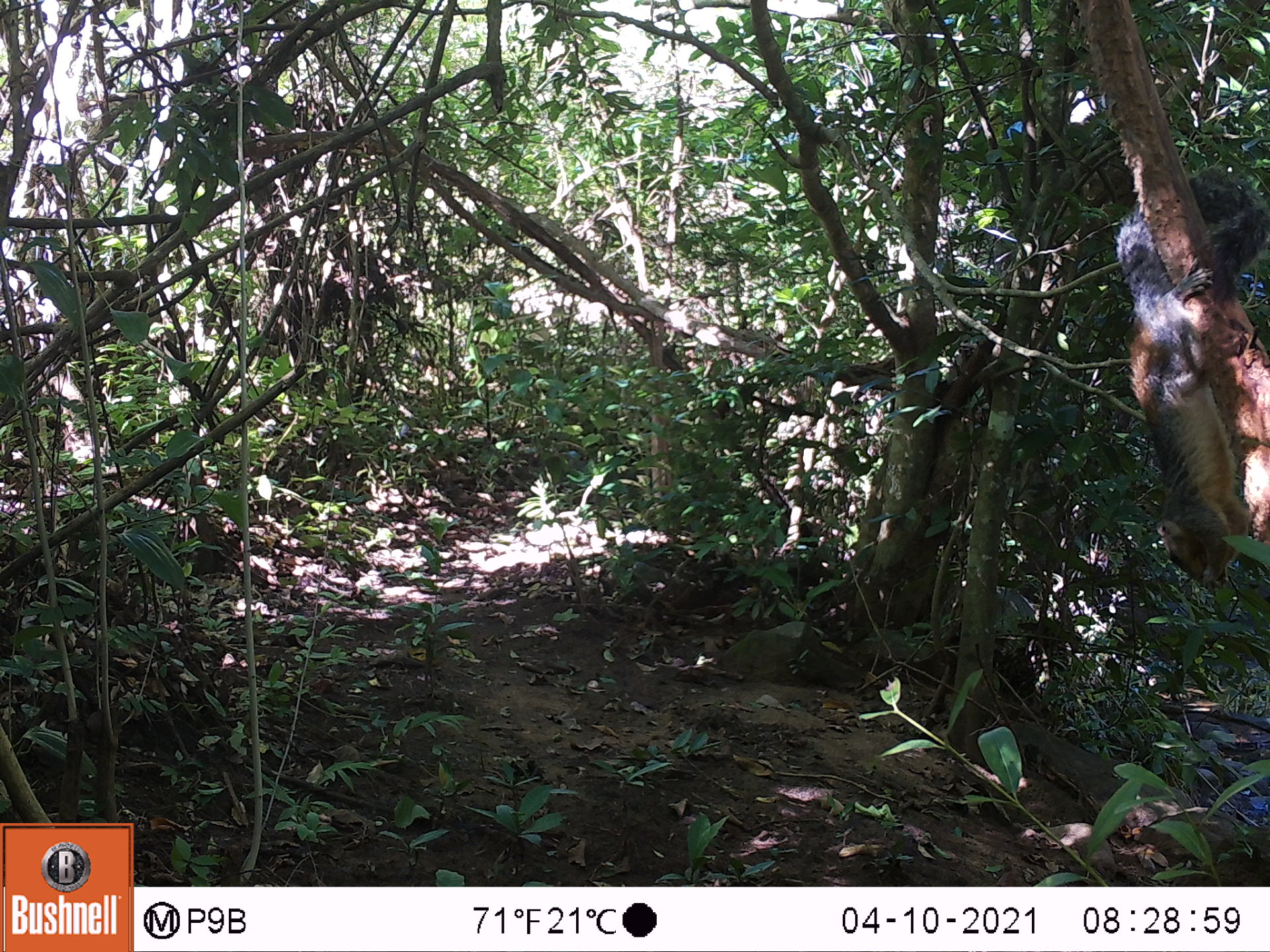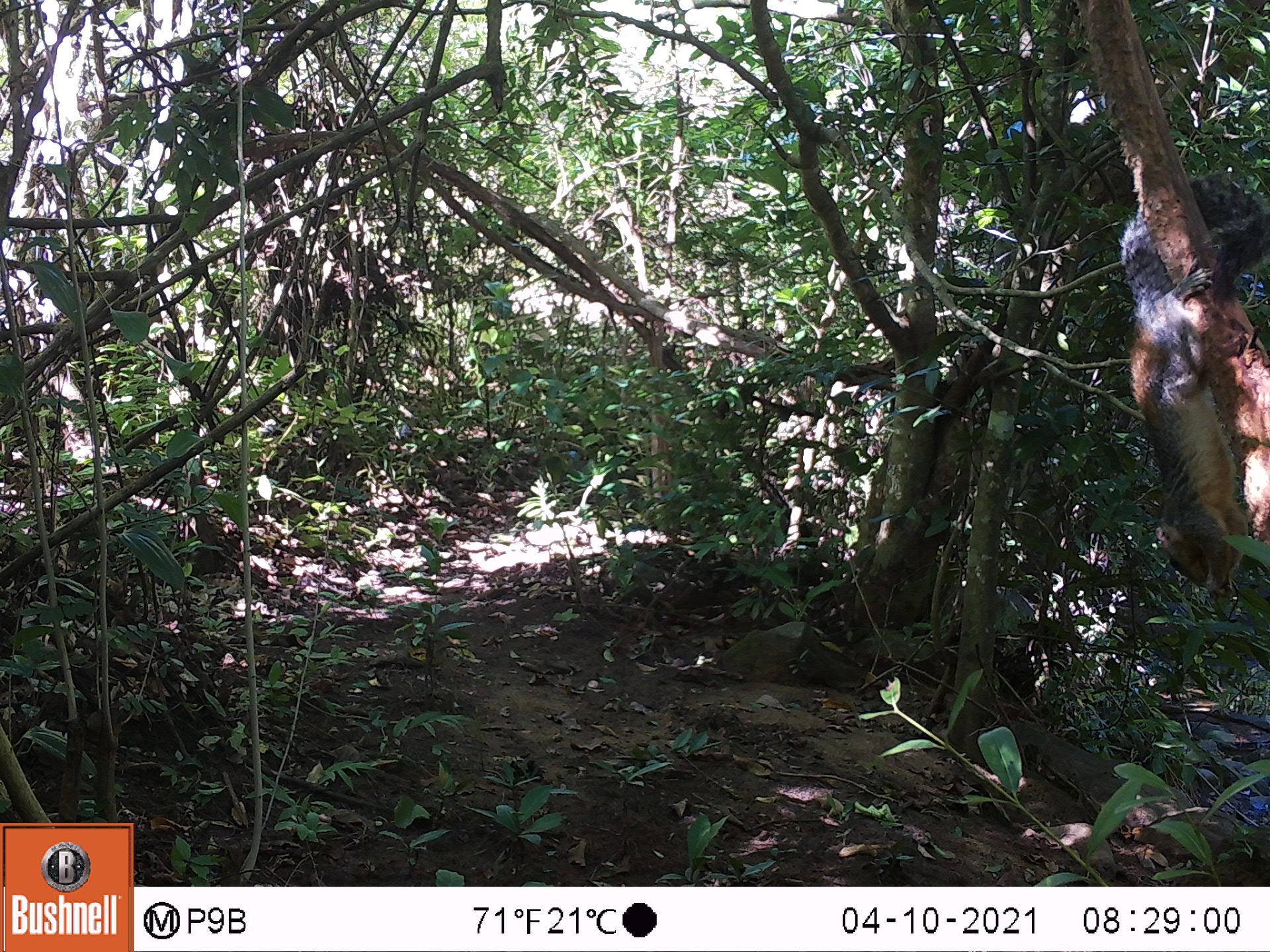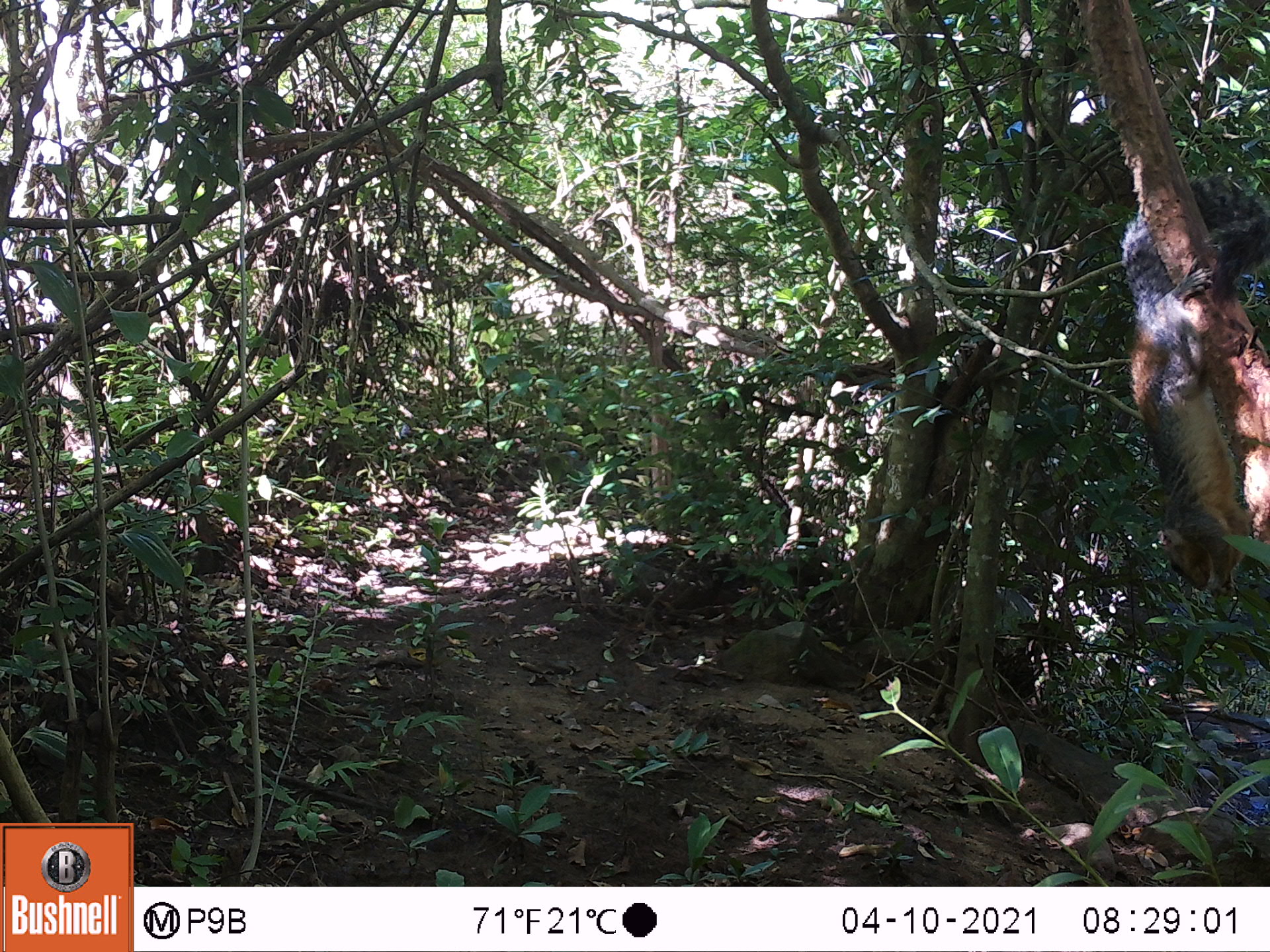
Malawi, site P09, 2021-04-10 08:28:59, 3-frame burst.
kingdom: Animalia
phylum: Chordata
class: Mammalia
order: Rodentia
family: Sciuridae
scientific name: Sciuridae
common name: squirrel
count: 1